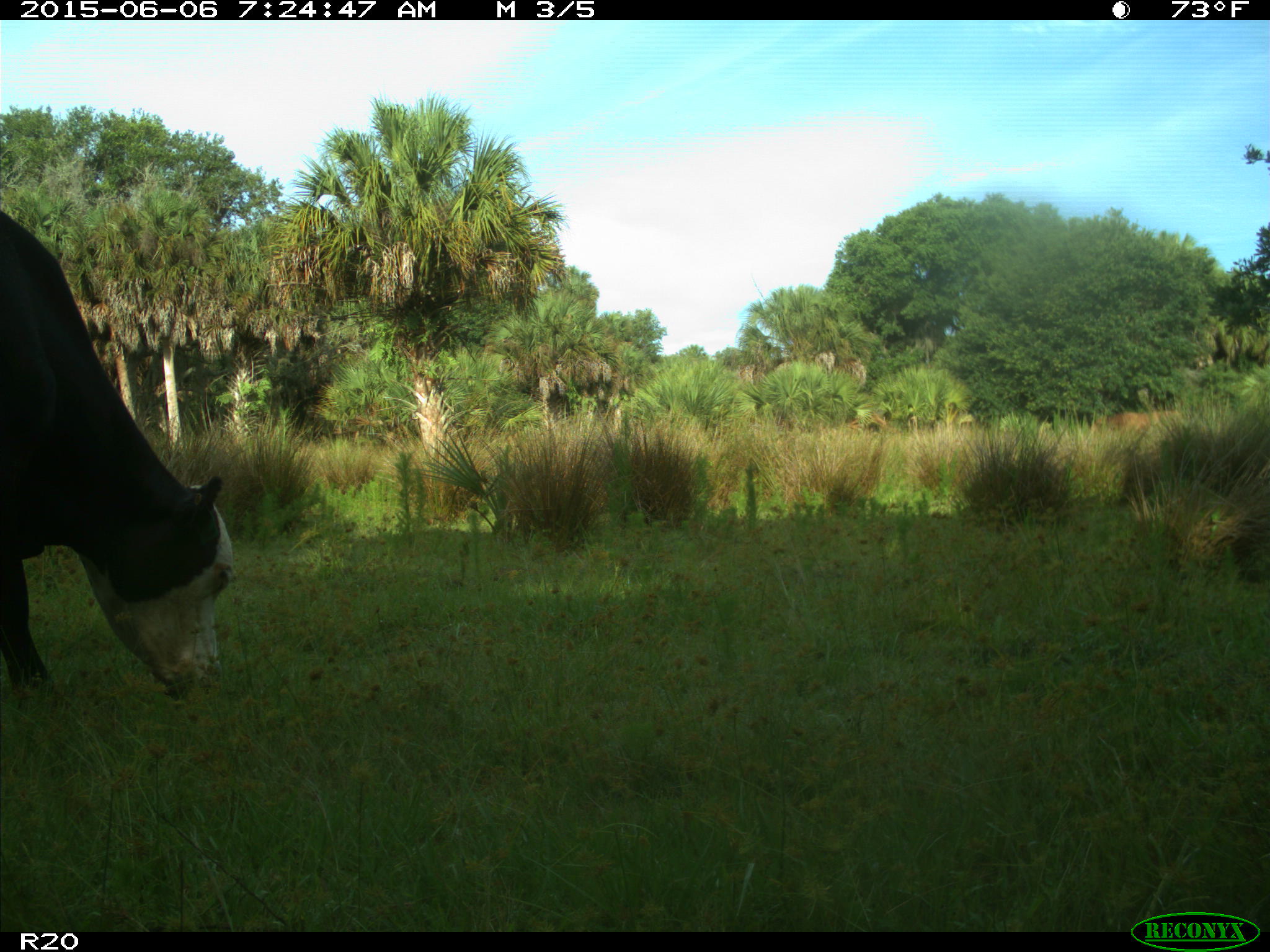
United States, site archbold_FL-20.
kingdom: Animalia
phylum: Chordata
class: Mammalia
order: Artiodactyla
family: Bovidae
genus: Bos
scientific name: Bos taurus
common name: domestic cow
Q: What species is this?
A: Bos taurus (domestic cow).